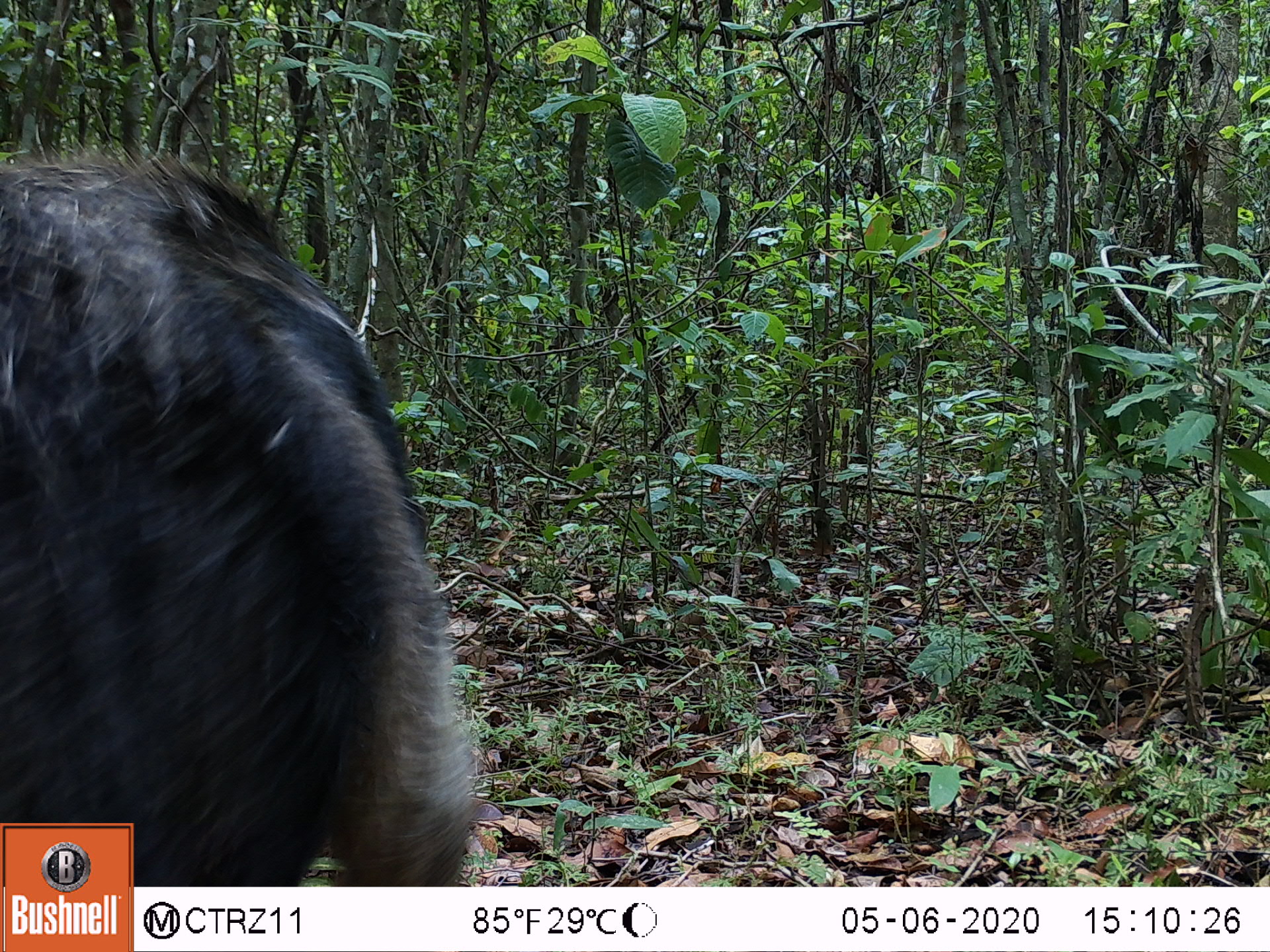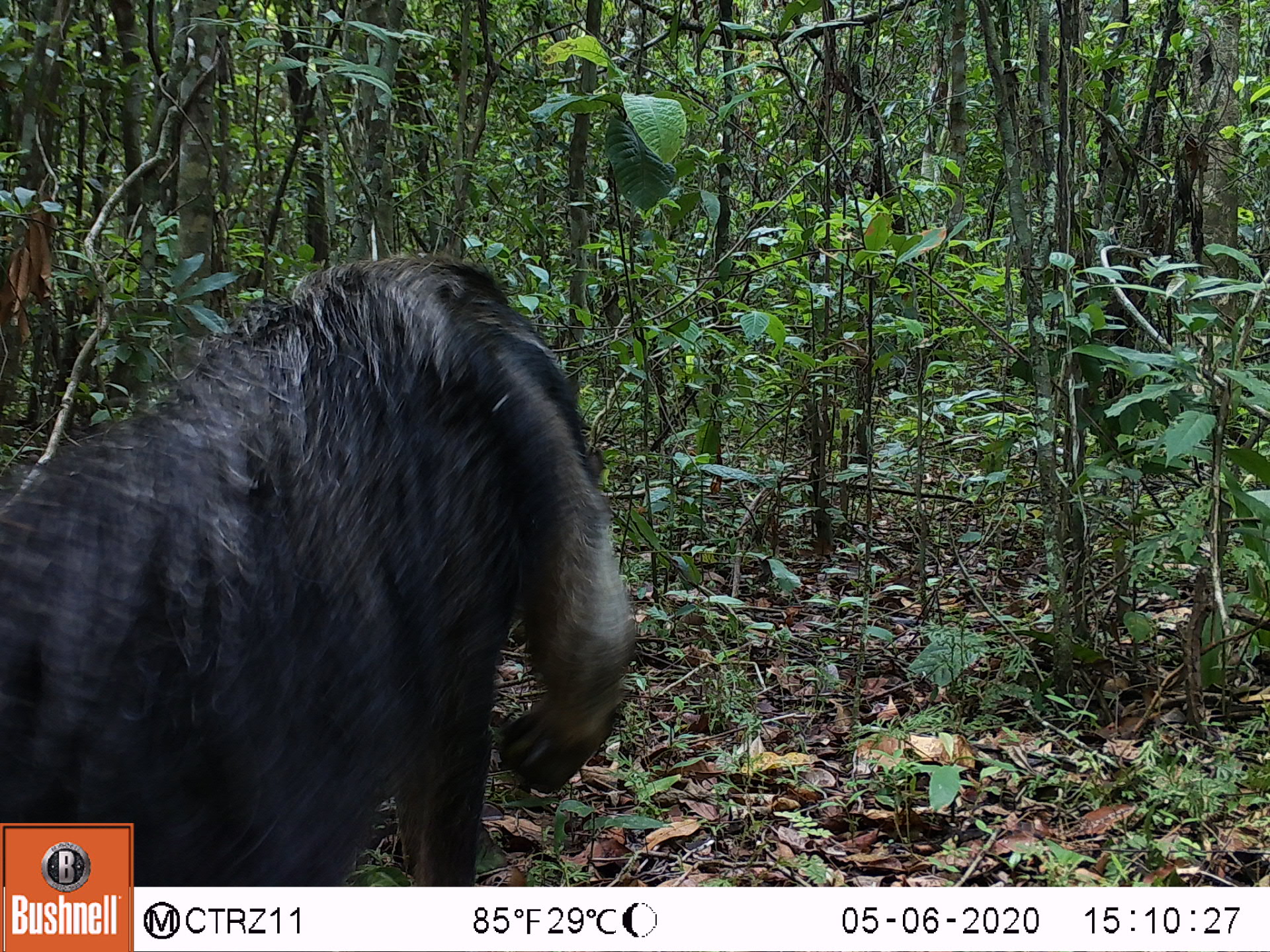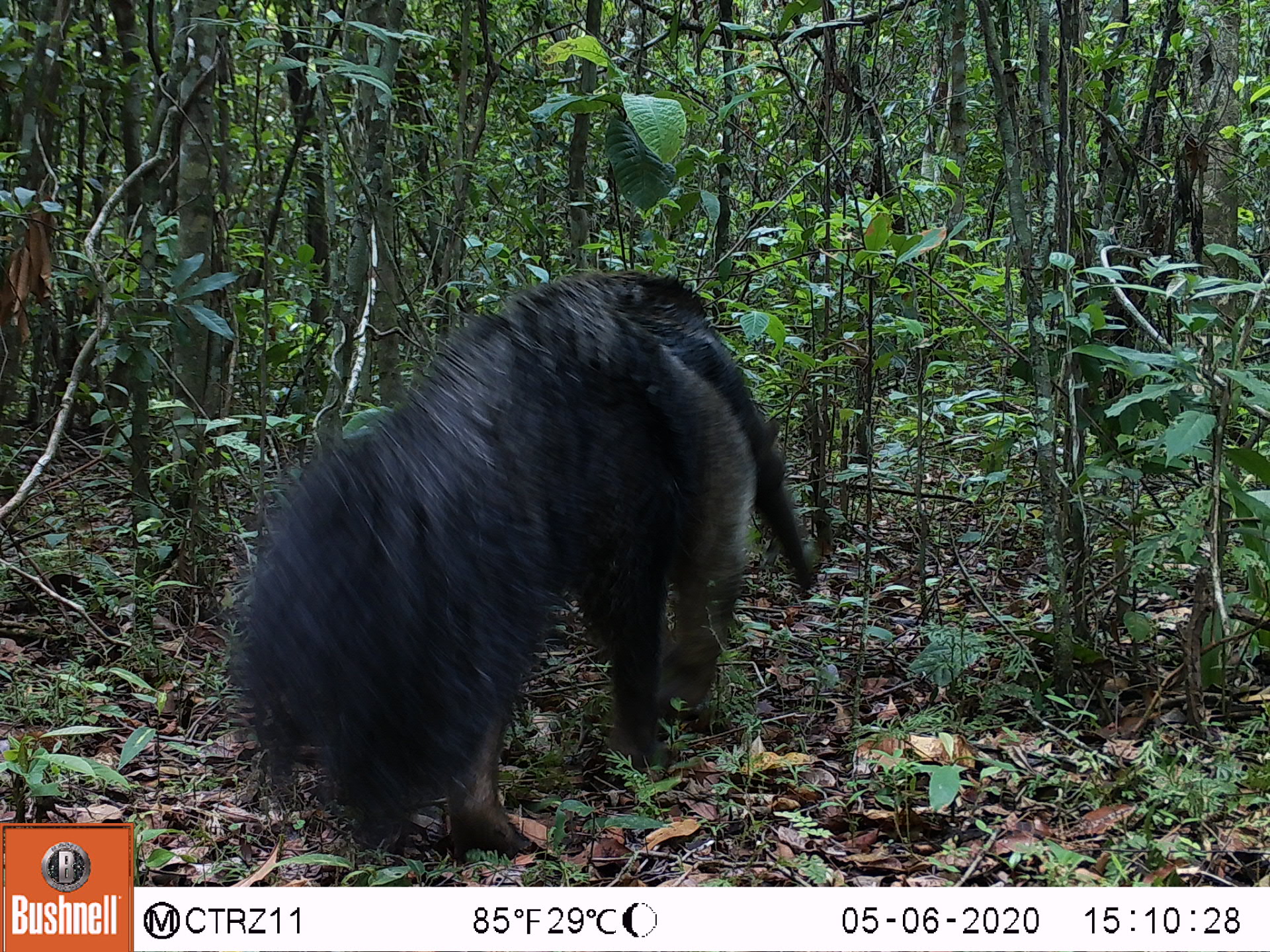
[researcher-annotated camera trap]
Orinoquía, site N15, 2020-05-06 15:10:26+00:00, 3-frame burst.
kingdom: Animalia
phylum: Chordata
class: Mammalia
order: Pilosa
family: Myrmecophagidae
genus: Myrmecophaga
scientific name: Myrmecophaga tridactyla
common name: giant anteater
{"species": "giant anteater (Myrmecophaga tridactyla)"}